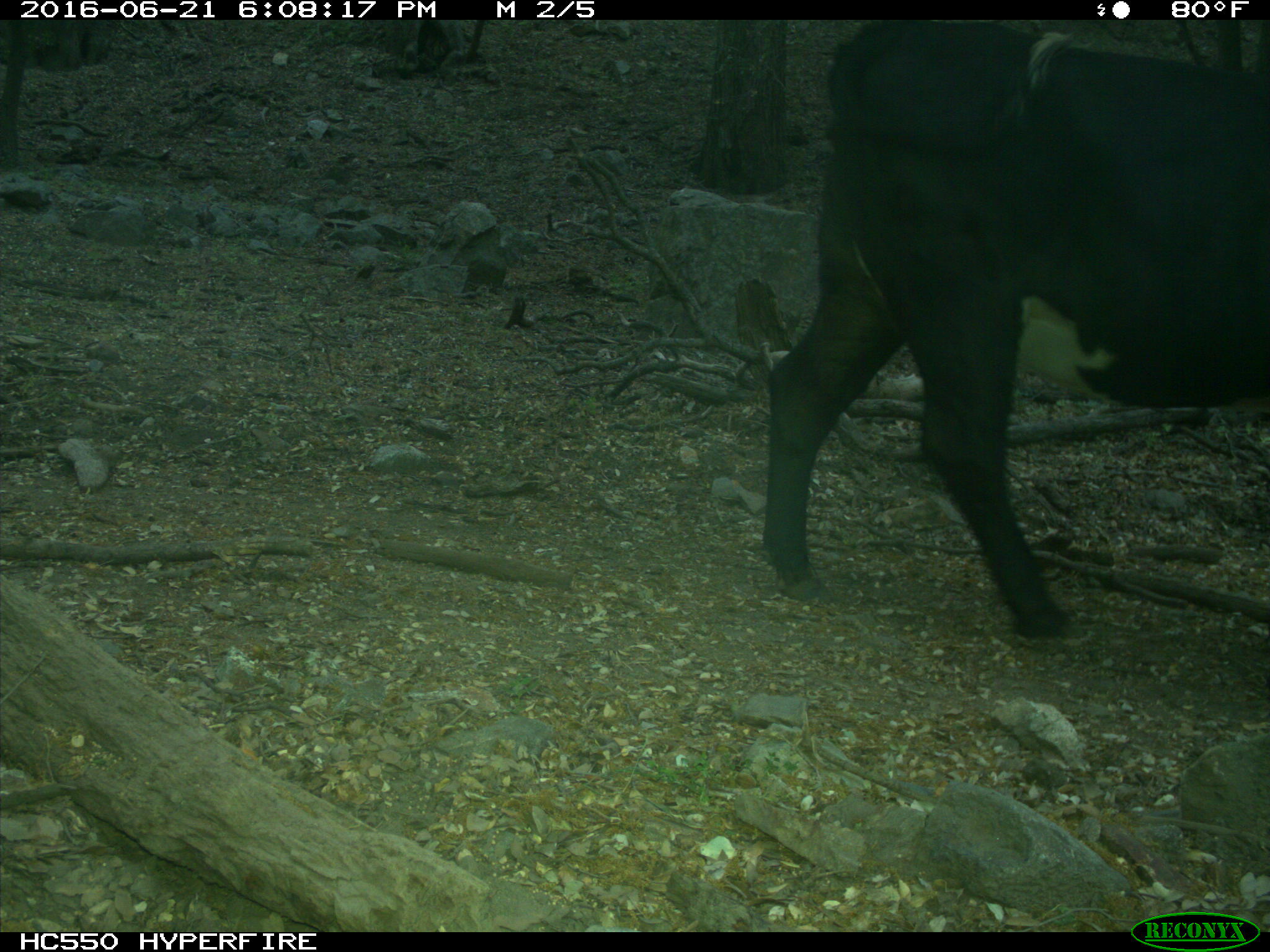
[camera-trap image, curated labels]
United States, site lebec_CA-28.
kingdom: Animalia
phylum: Chordata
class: Mammalia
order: Artiodactyla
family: Bovidae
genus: Bos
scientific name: Bos taurus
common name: domestic cow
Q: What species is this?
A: Bos taurus (domestic cow).